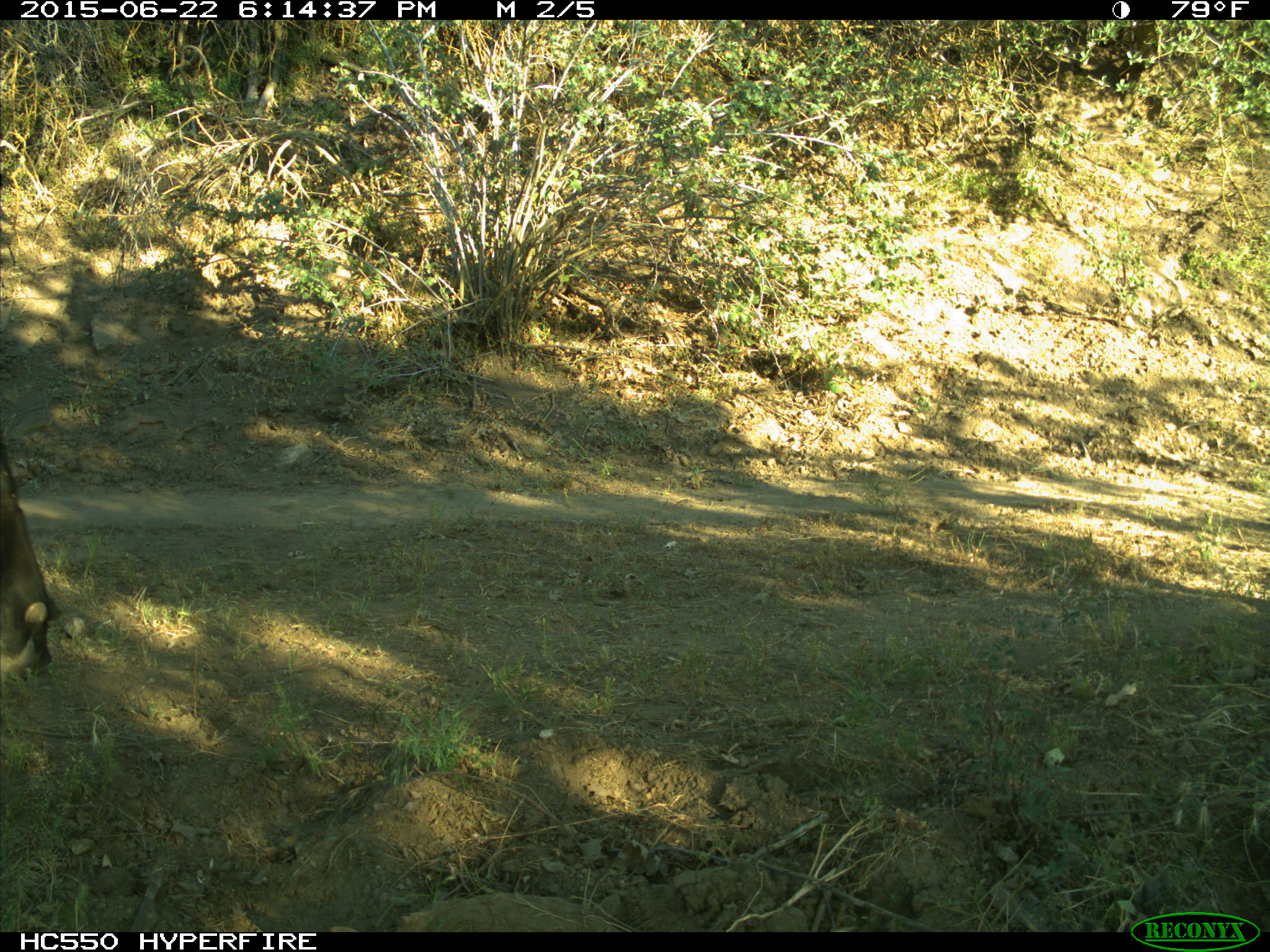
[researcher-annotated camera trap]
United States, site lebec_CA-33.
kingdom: Animalia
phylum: Chordata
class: Mammalia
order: Artiodactyla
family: Bovidae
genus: Bos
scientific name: Bos taurus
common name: domestic cow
Bos taurus (domestic cow).